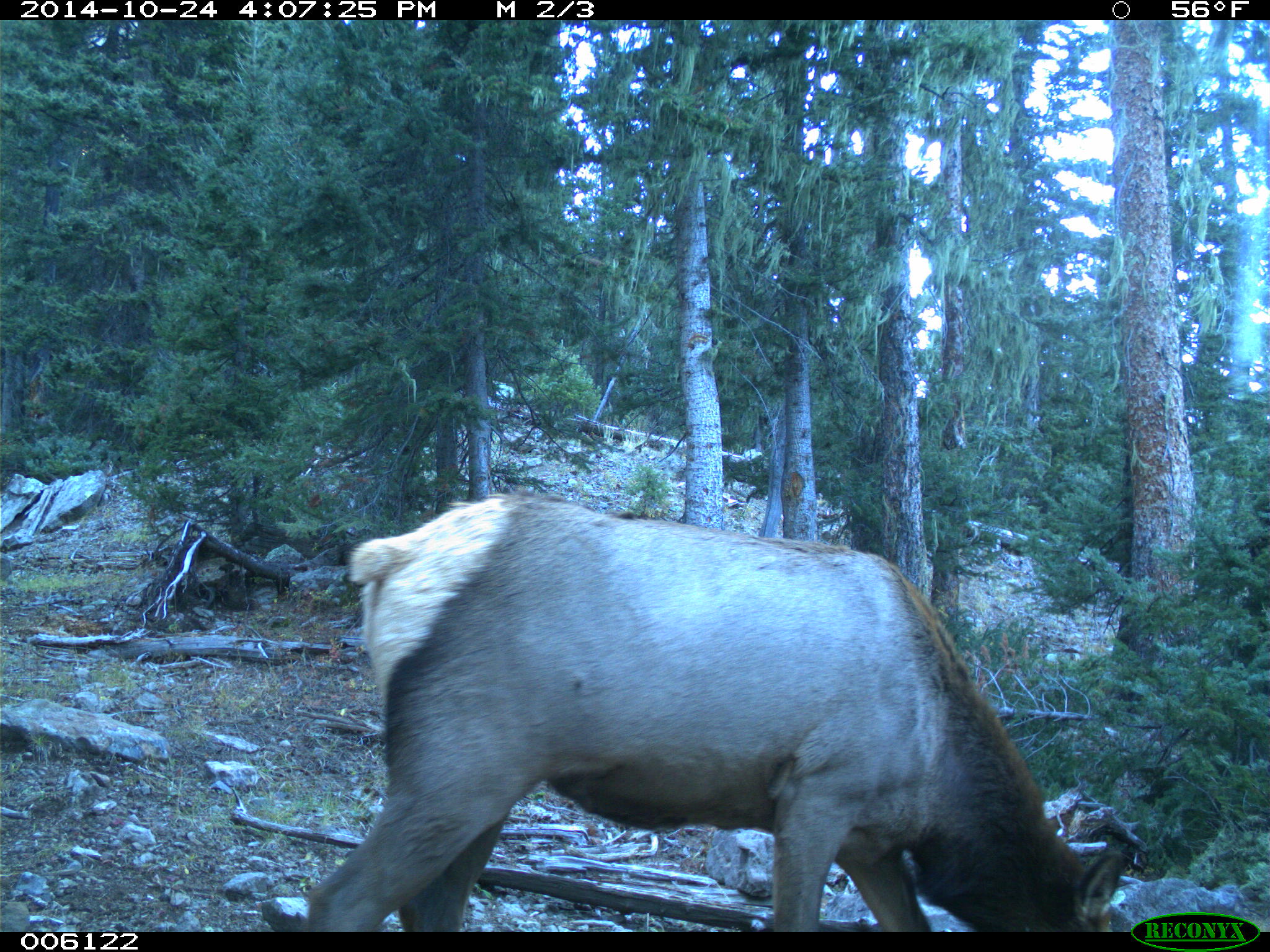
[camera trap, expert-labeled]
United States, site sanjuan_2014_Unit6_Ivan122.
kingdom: Animalia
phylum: Chordata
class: Mammalia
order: Artiodactyla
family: Cervidae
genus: Cervus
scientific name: Cervus elaphus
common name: red deer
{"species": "Cervus elaphus (red deer)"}